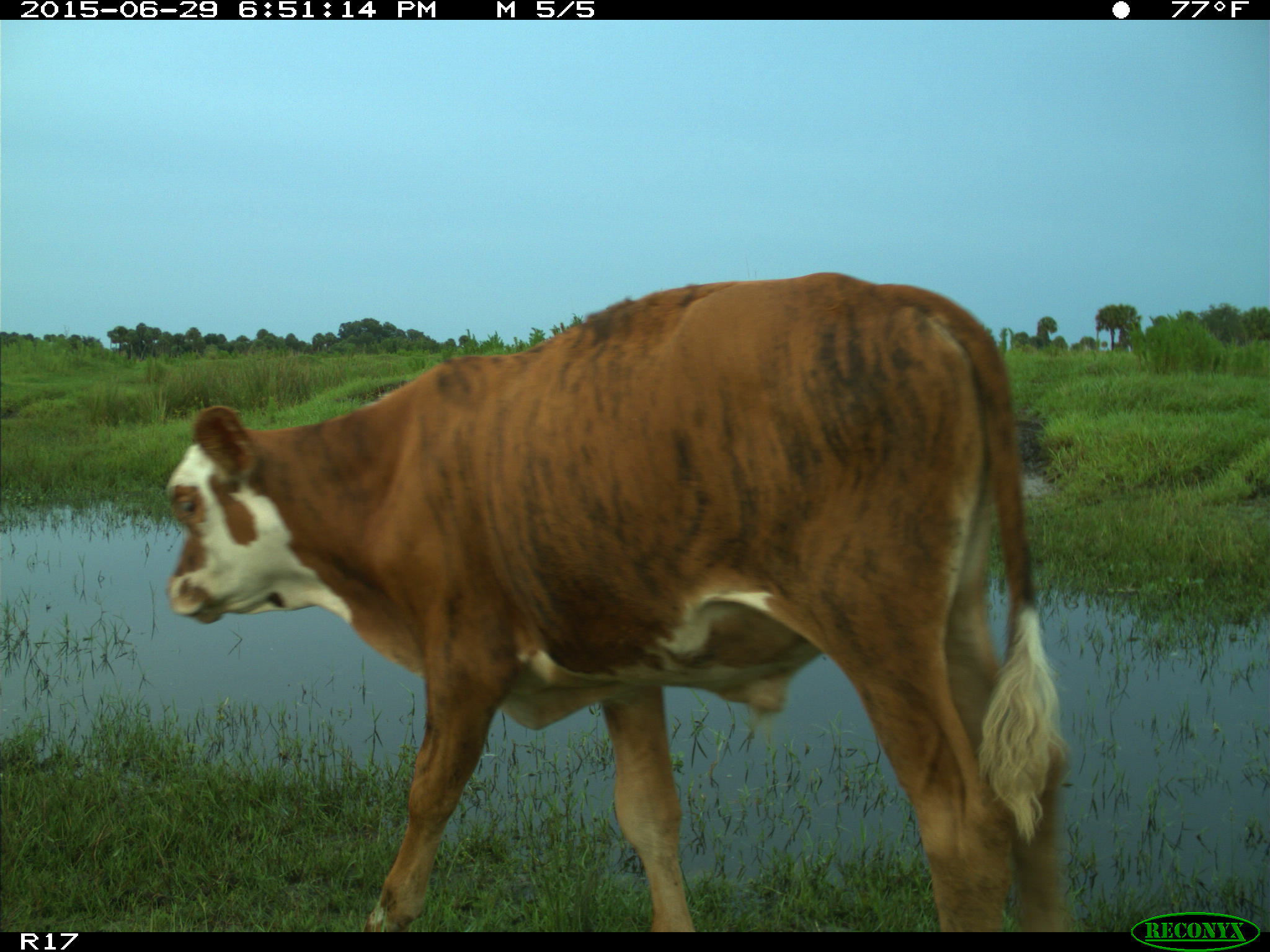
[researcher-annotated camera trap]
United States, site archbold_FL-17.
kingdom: Animalia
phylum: Chordata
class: Mammalia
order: Artiodactyla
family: Bovidae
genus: Bos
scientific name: Bos taurus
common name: domestic cow